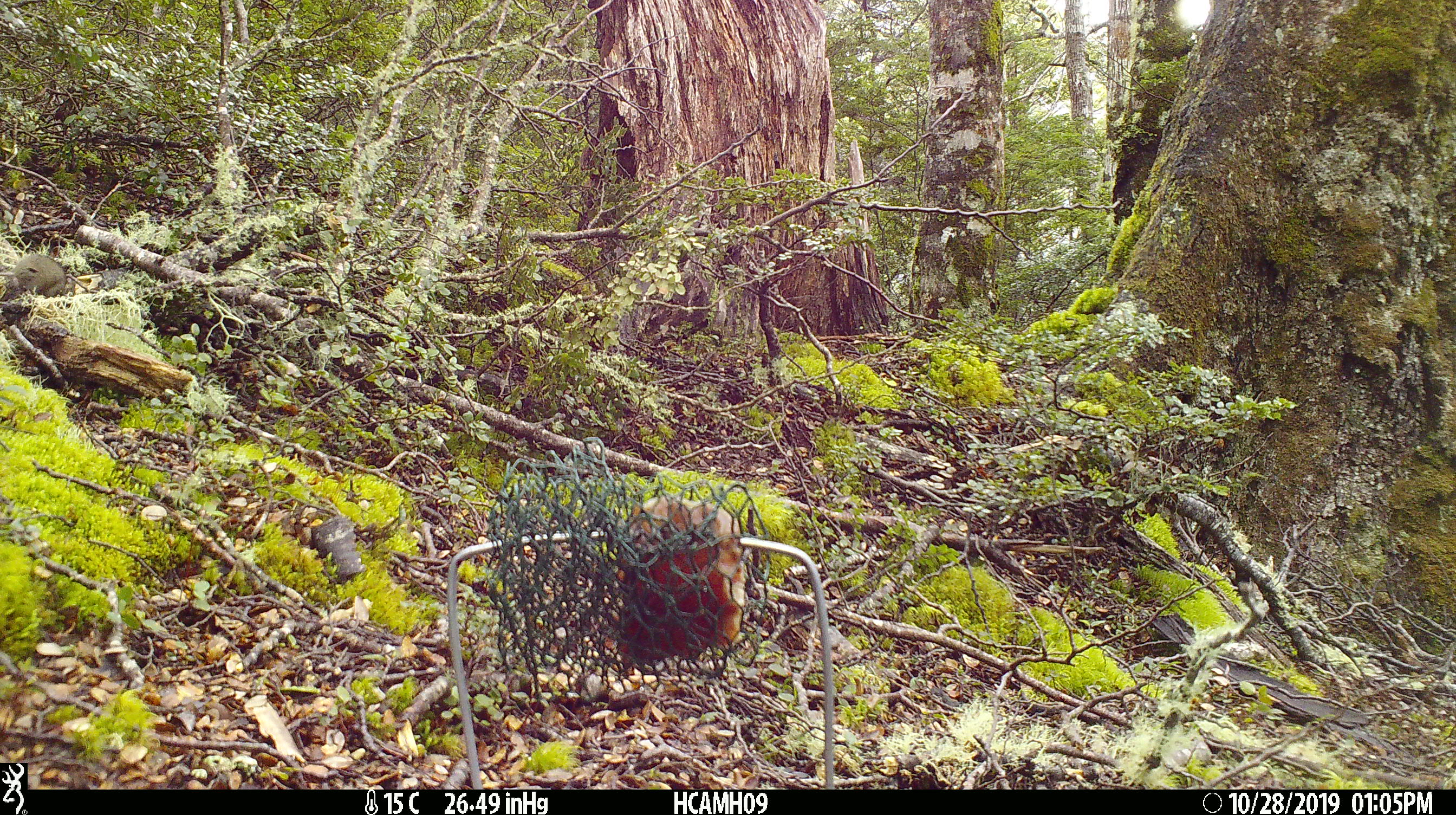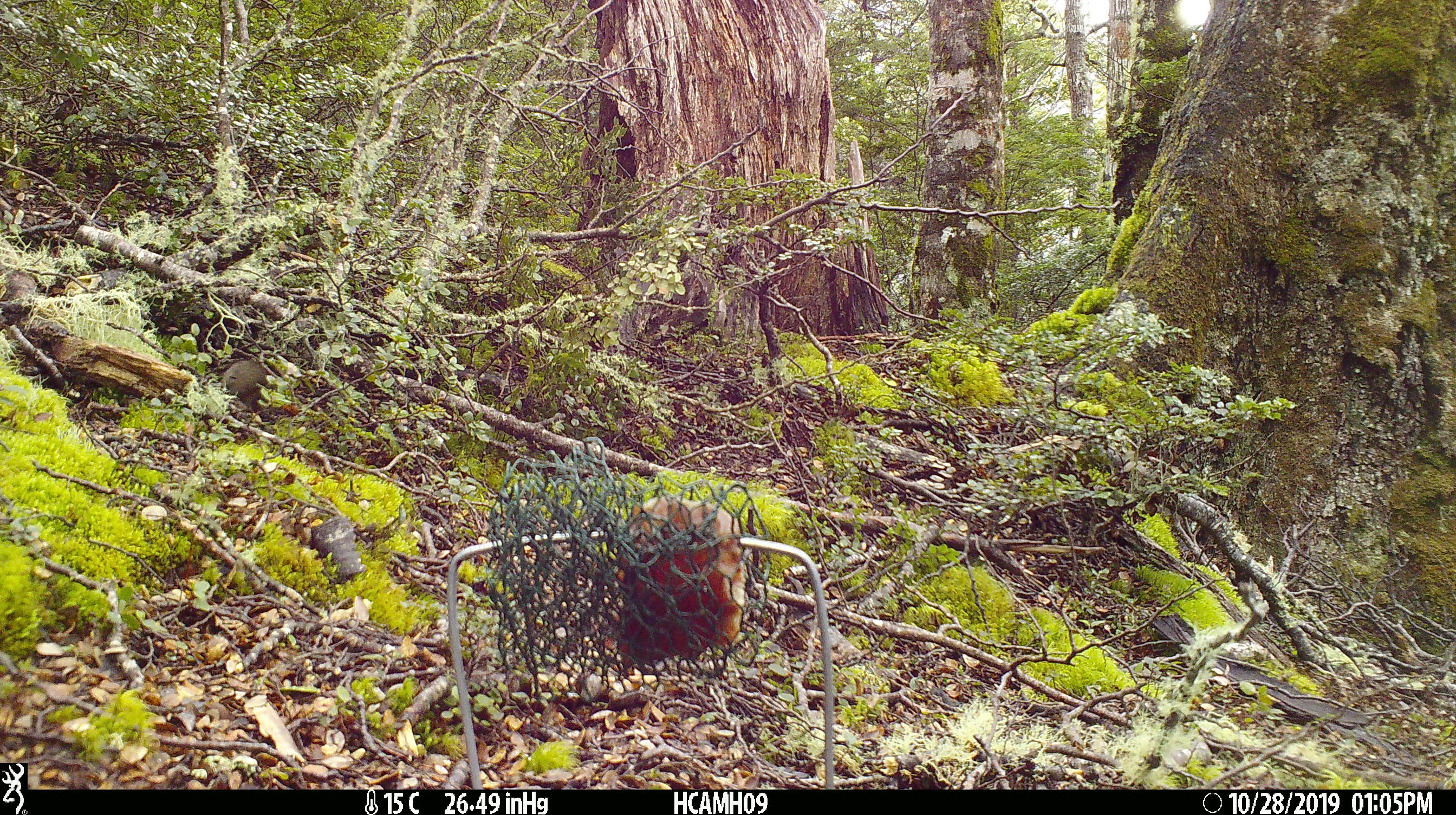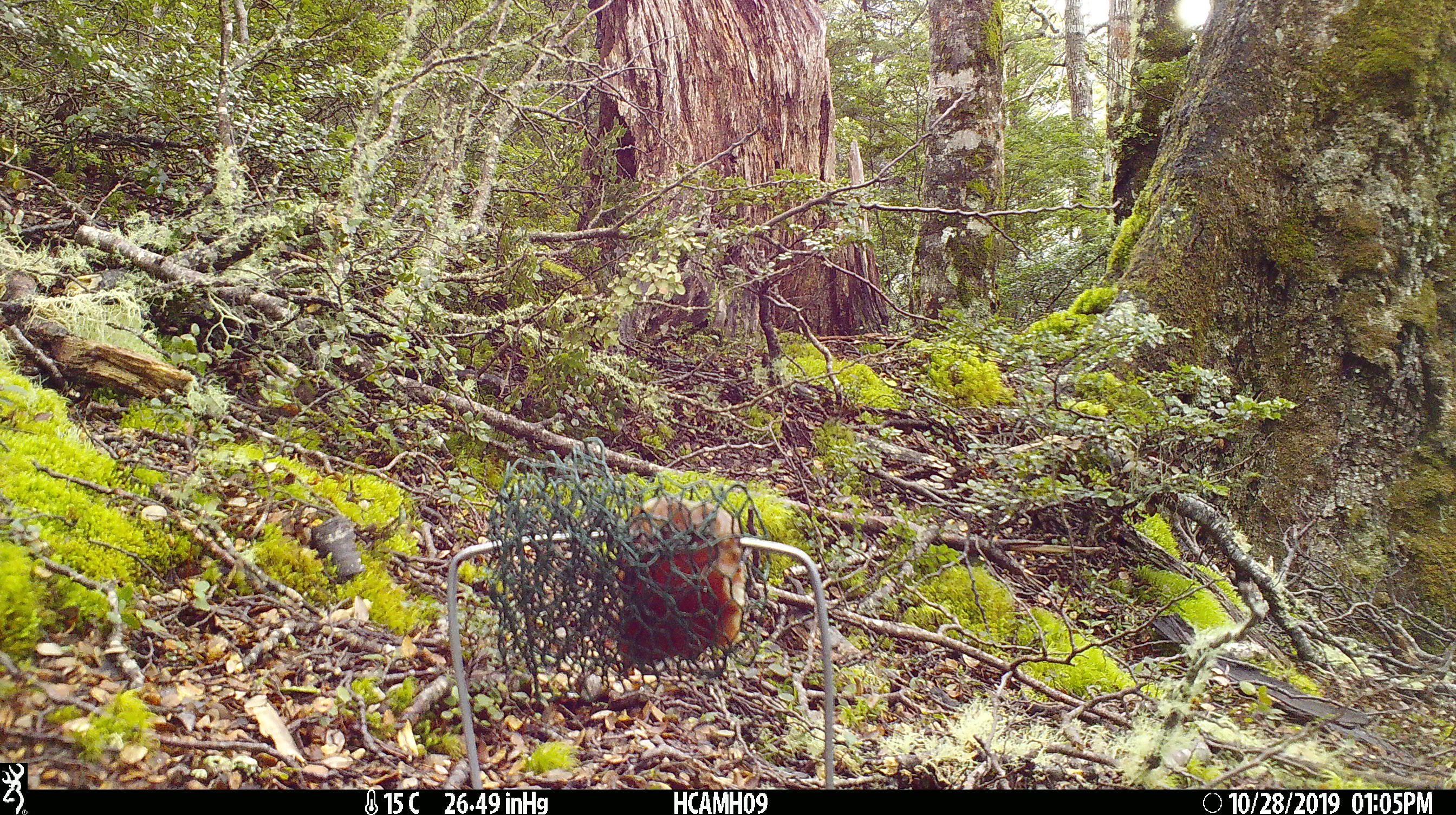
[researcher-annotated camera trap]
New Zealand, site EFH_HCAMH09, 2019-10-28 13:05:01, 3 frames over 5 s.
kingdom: Animalia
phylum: Chordata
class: Mammalia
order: Rodentia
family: Muridae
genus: Mus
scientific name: Mus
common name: mouse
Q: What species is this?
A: Mouse (Mus).